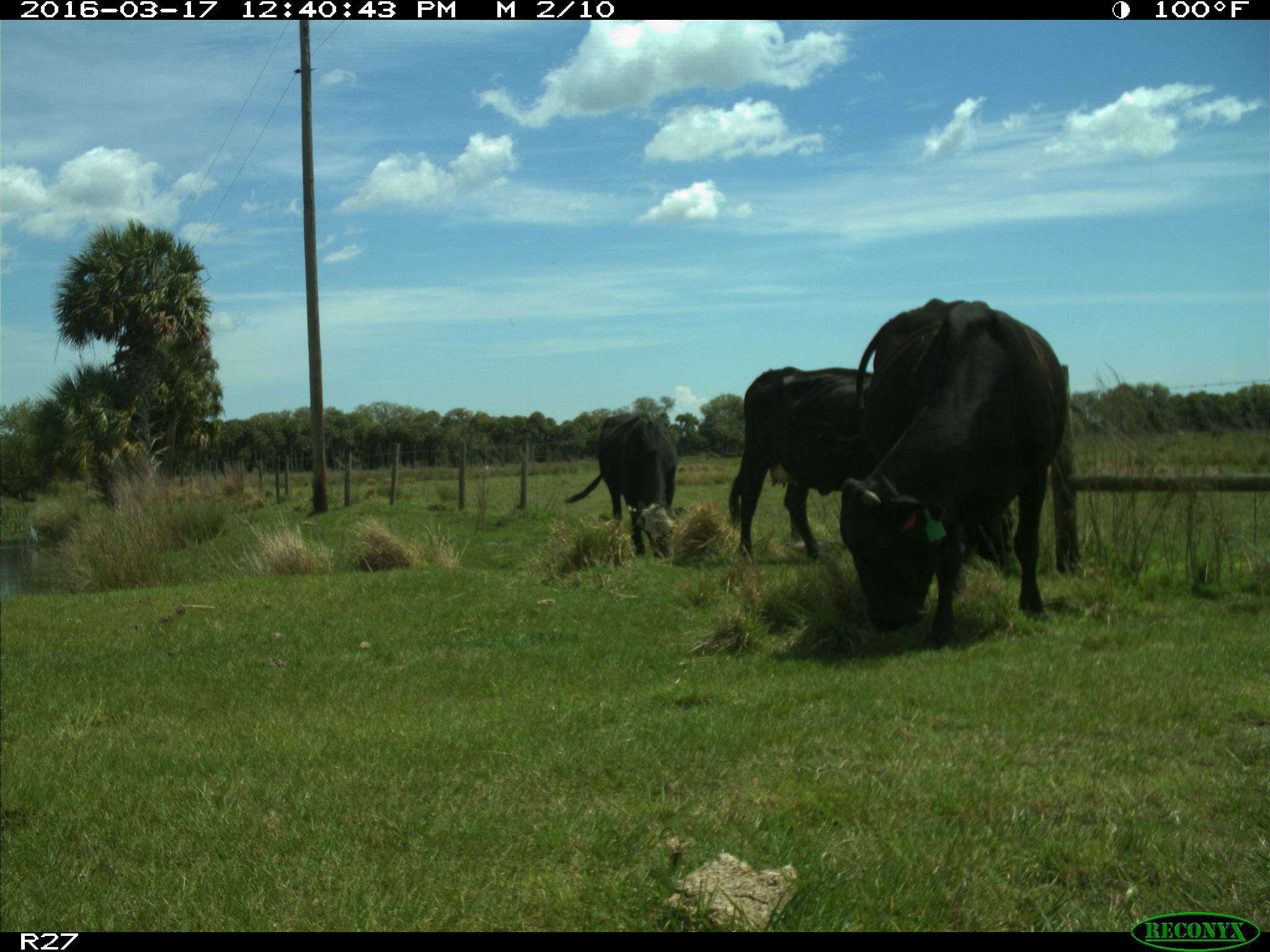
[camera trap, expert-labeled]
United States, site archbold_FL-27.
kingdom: Animalia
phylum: Chordata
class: Mammalia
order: Artiodactyla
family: Bovidae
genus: Bos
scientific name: Bos taurus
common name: domestic cow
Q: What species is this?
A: Bos taurus (domestic cow).